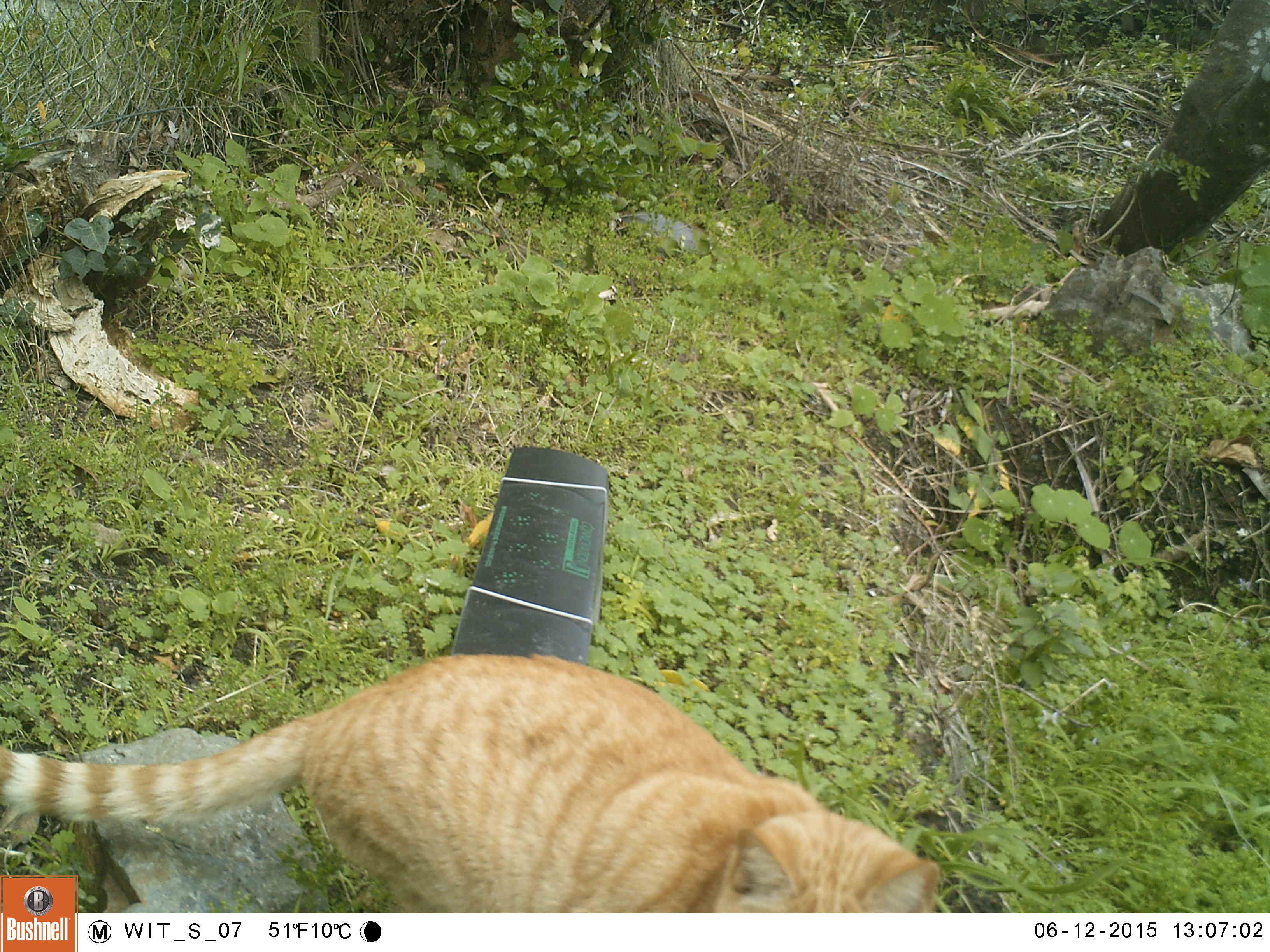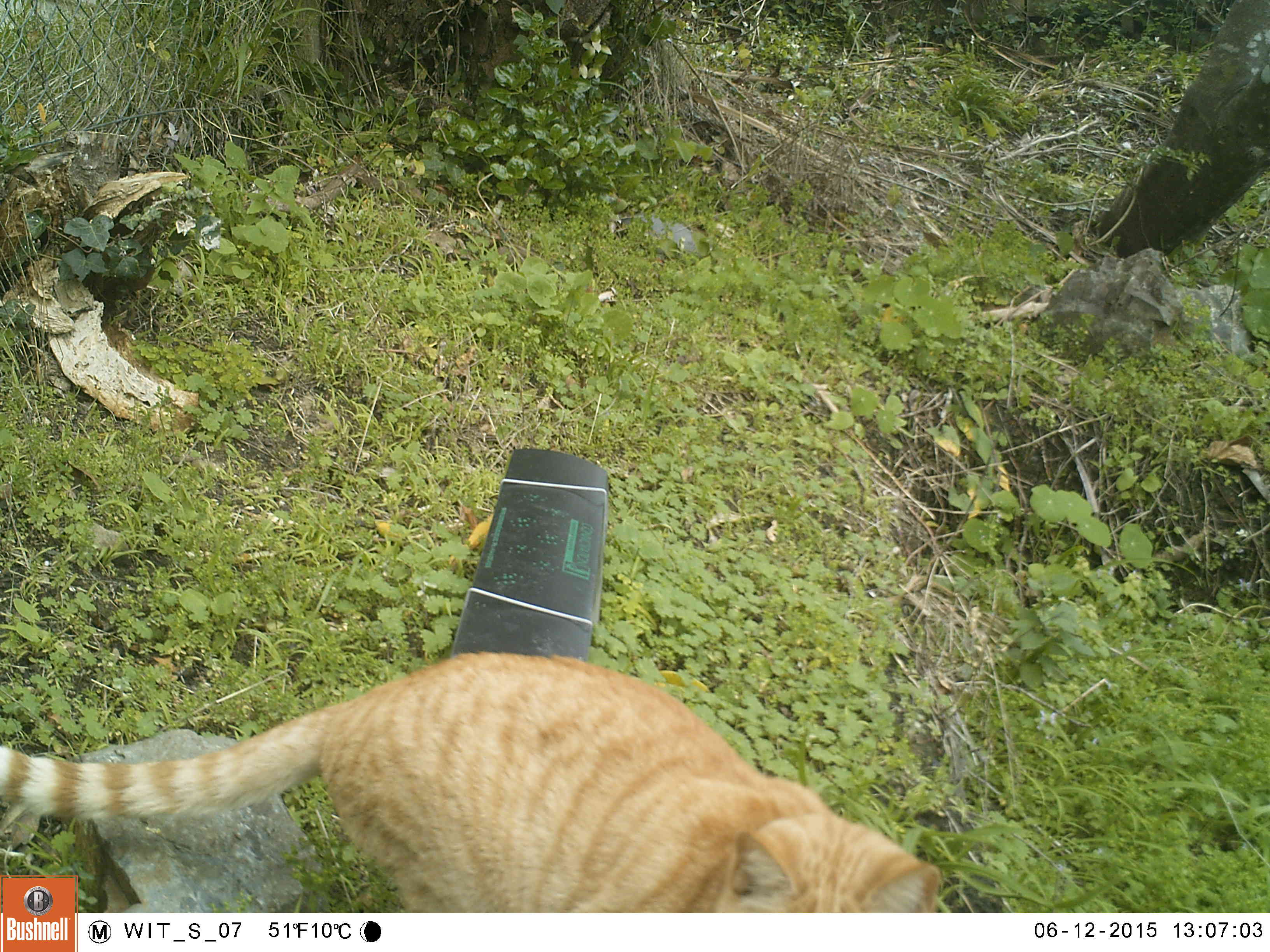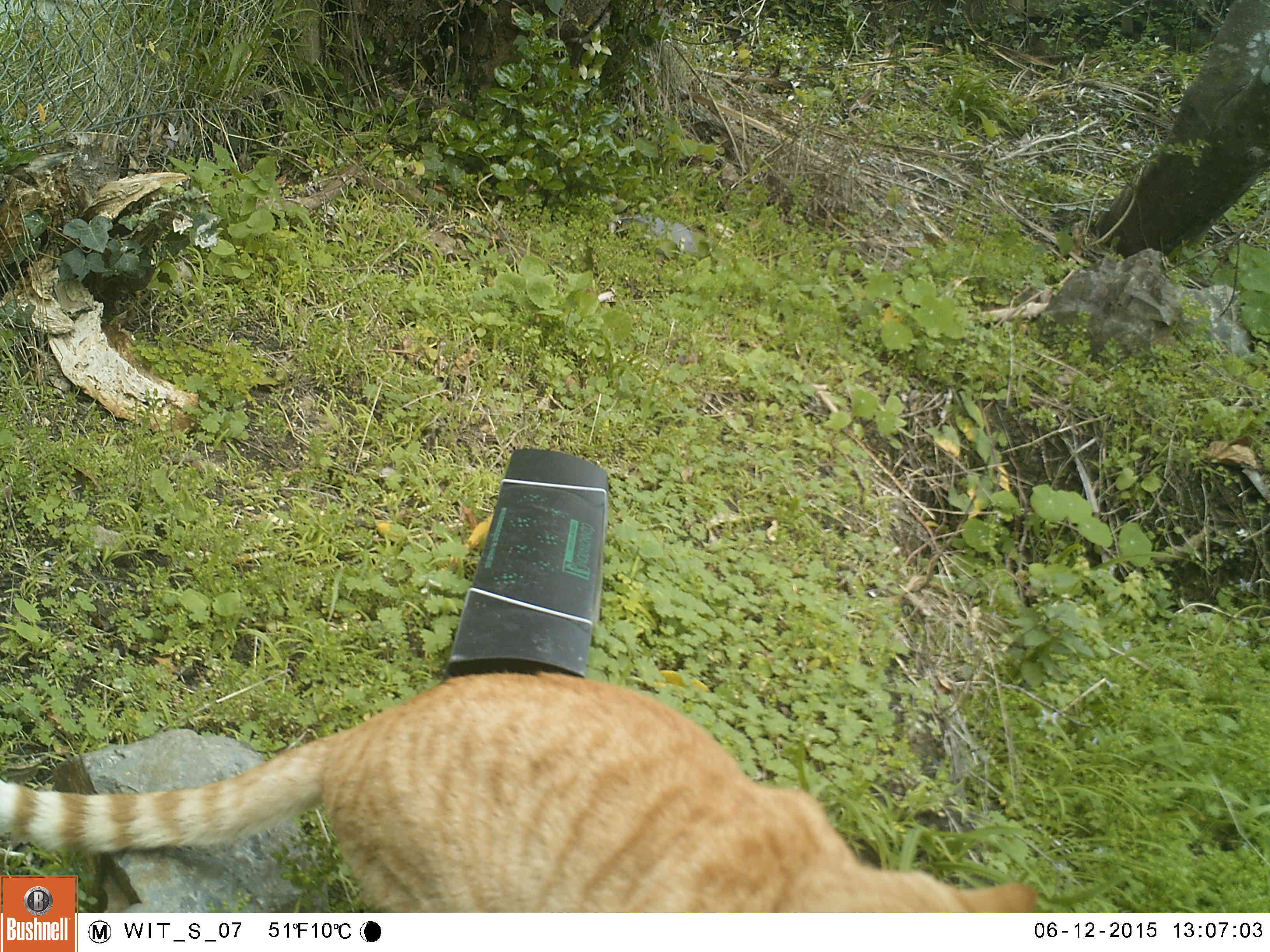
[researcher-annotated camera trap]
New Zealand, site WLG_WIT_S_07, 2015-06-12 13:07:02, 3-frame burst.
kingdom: Animalia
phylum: Chordata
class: Mammalia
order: Carnivora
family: Felidae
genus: Felis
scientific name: Felis catus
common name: domestic cat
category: cat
Cat (domestic cat) (Felis catus).